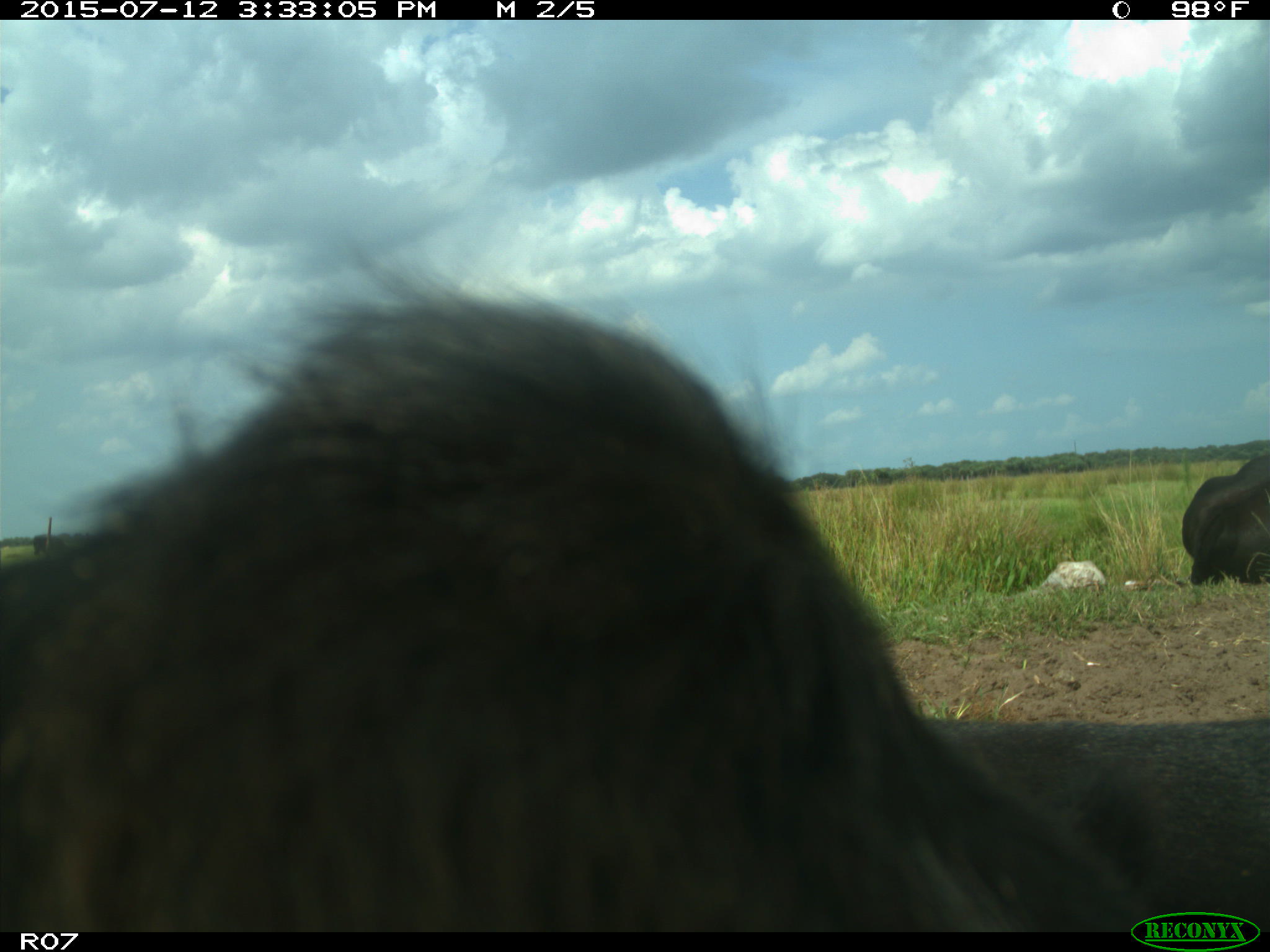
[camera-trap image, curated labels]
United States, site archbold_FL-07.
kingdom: Animalia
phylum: Chordata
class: Mammalia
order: Artiodactyla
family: Bovidae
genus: Bos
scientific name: Bos taurus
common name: domestic cow